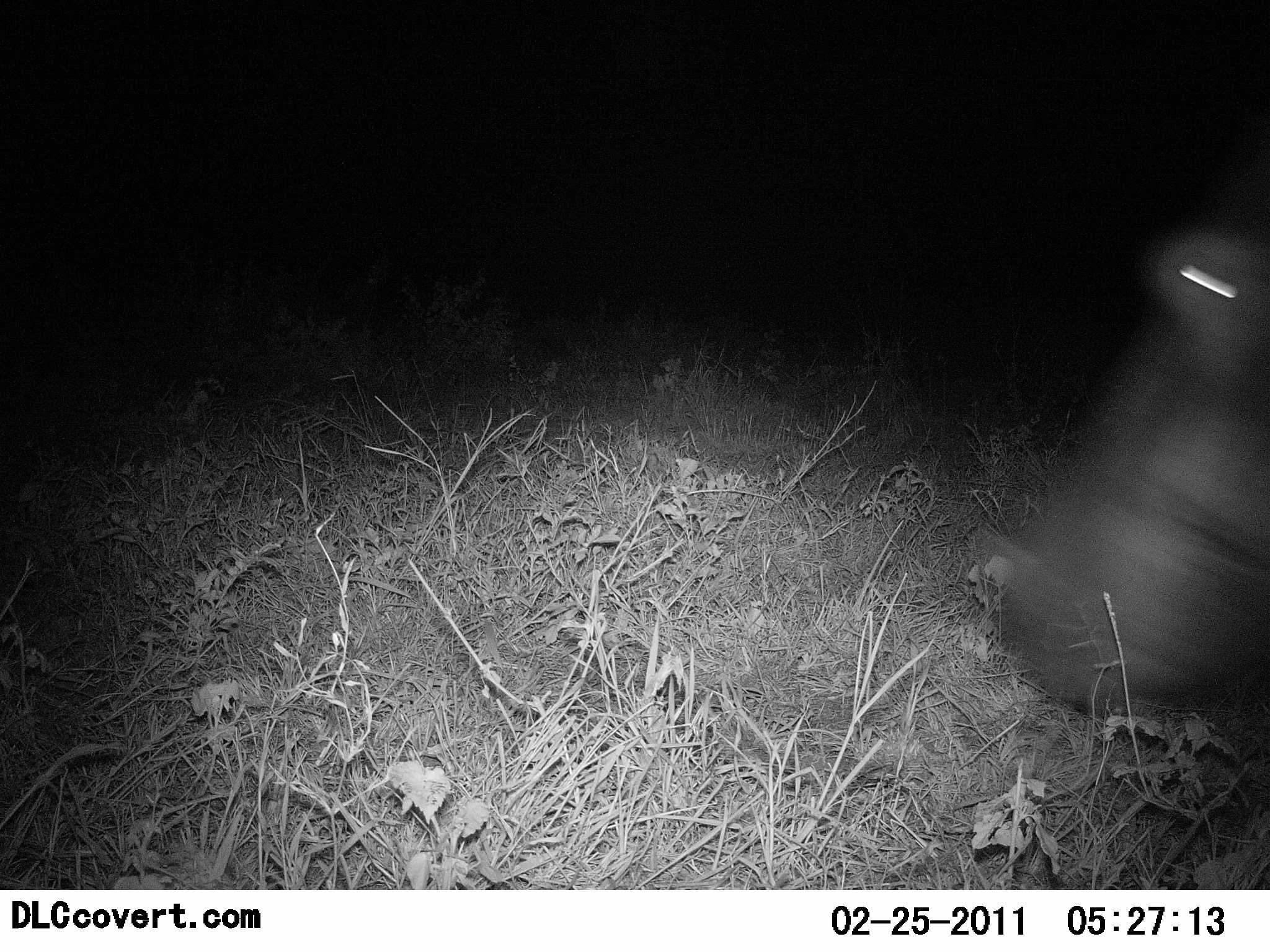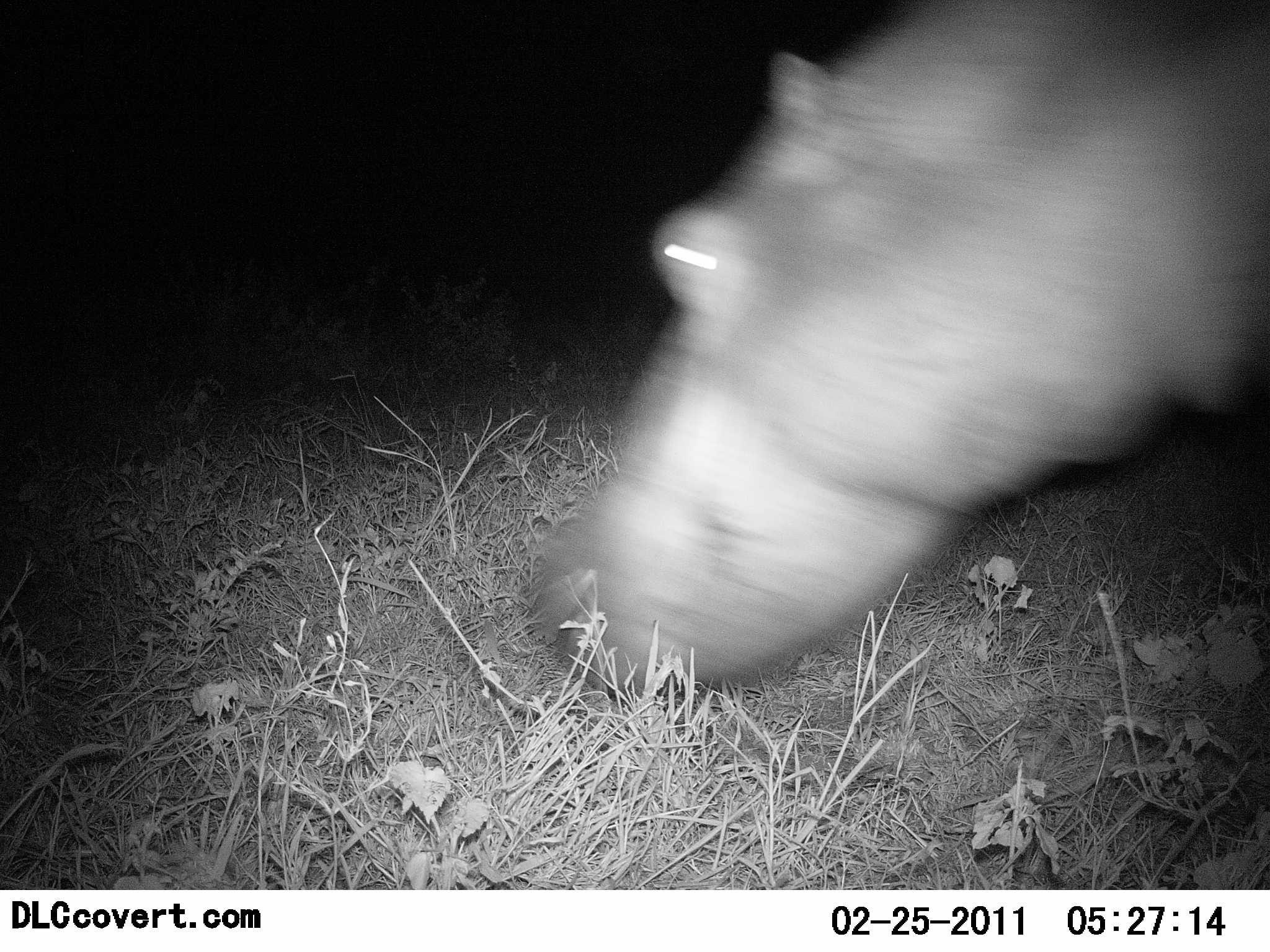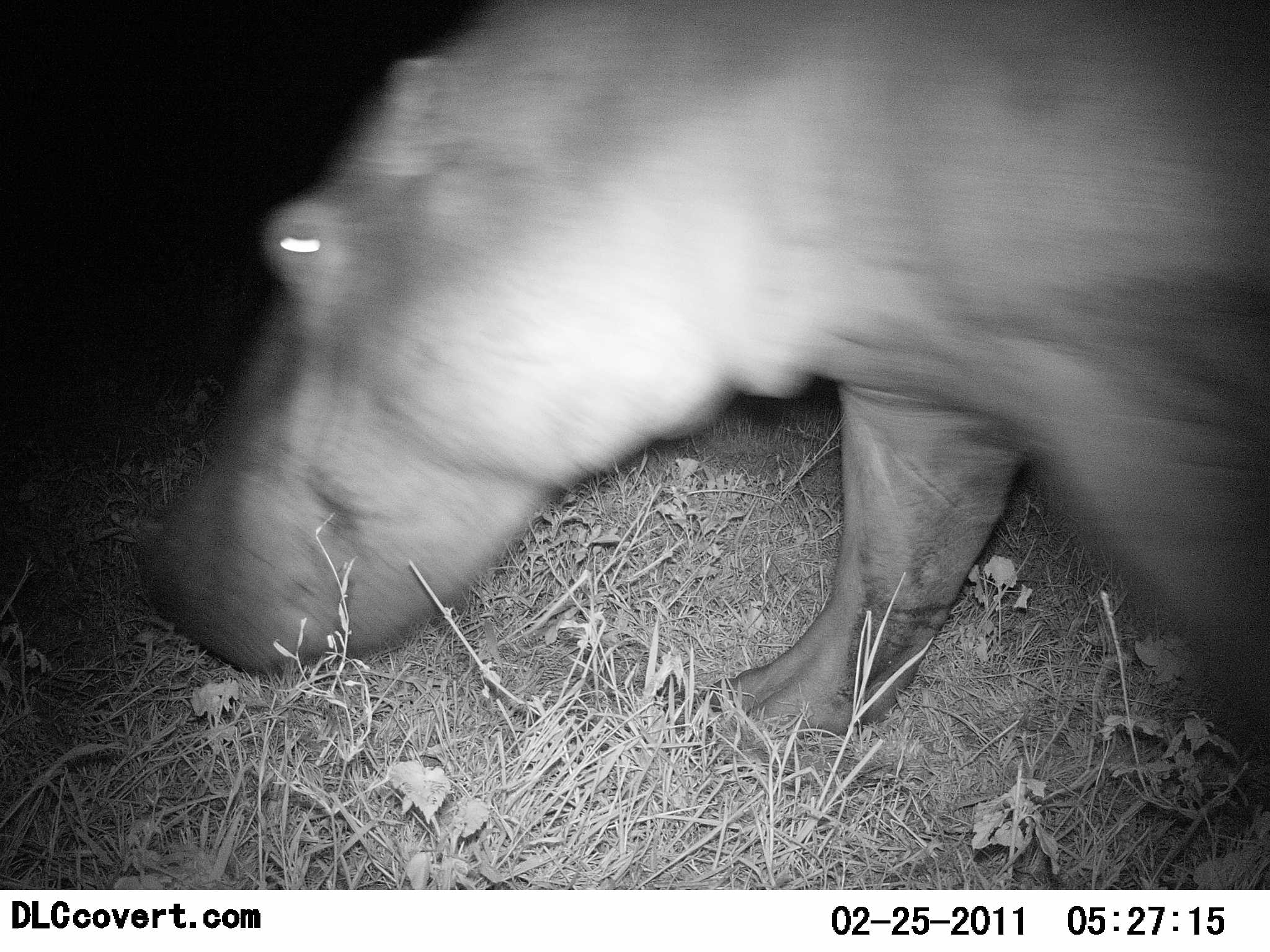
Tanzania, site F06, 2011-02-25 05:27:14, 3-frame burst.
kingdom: Animalia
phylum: Chordata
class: Mammalia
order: Artiodactyla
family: Hippopotamidae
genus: Hippopotamus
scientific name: Hippopotamus amphibius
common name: hippopotamus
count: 1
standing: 0%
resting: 0%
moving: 93%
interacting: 0%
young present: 0%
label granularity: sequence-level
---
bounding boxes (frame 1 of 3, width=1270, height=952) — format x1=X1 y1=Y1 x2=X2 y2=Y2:
animal: x1=970 y1=227 x2=1270 y2=725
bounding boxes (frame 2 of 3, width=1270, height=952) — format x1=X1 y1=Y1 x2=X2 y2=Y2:
animal: x1=523 y1=0 x2=1269 y2=701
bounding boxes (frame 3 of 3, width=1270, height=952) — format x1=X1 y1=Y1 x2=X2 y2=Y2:
animal: x1=133 y1=1 x2=1270 y2=795